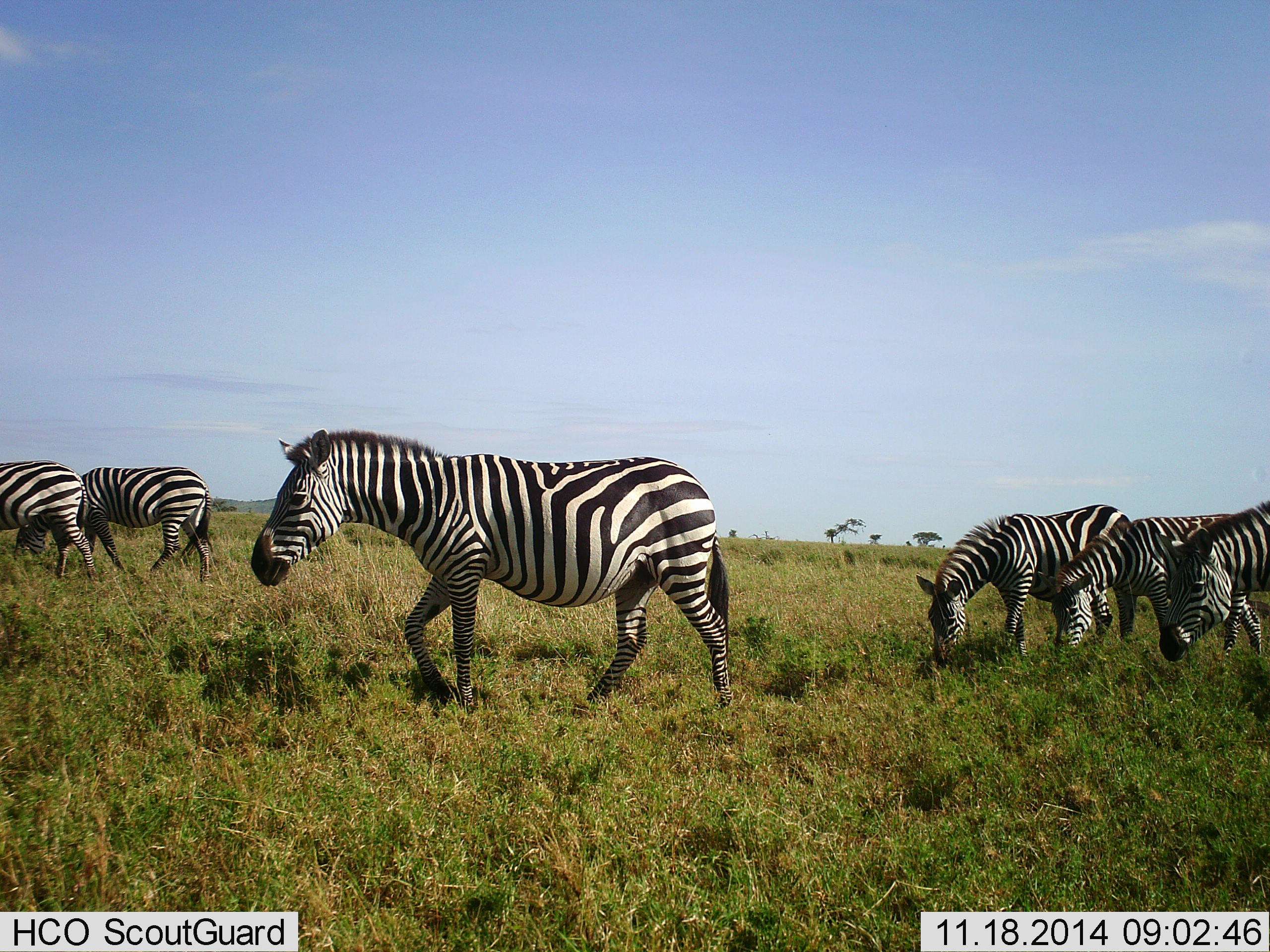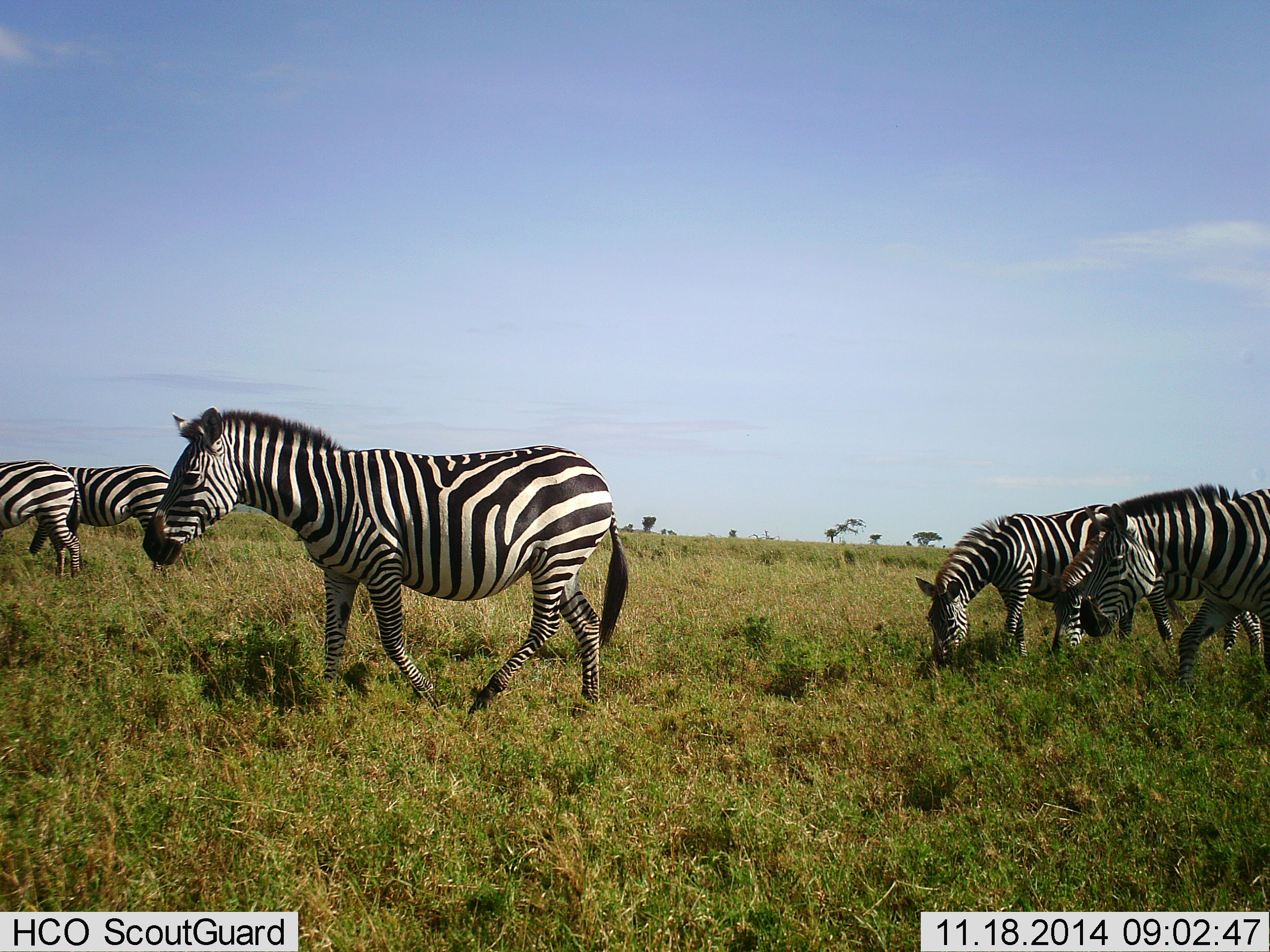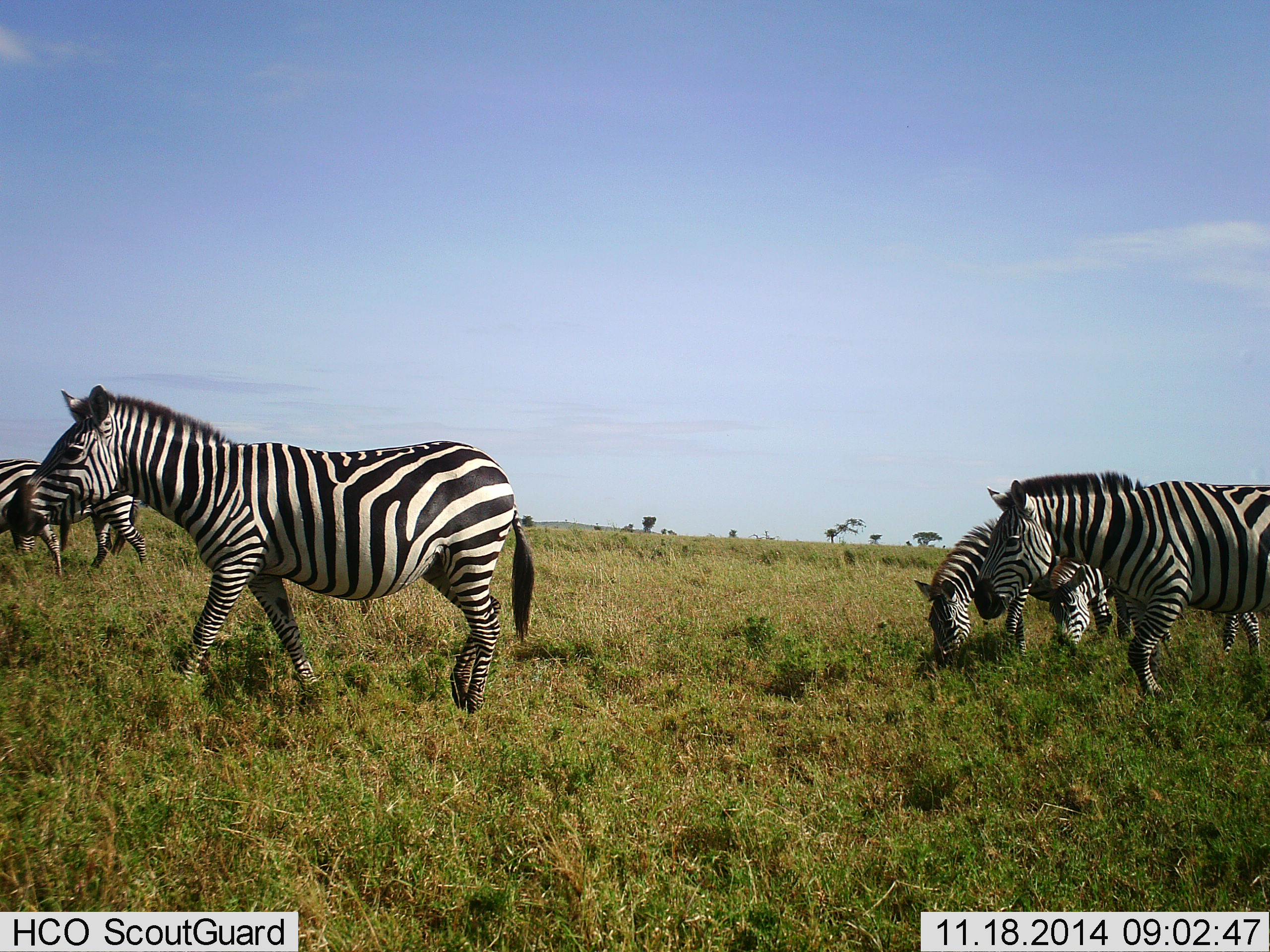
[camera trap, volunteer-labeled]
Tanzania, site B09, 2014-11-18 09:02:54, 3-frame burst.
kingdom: Animalia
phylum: Chordata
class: Mammalia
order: Perissodactyla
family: Equidae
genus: Equus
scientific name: Equus quagga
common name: plains zebra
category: zebra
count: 6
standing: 40%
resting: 0%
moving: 100%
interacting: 0%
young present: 10%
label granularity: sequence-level